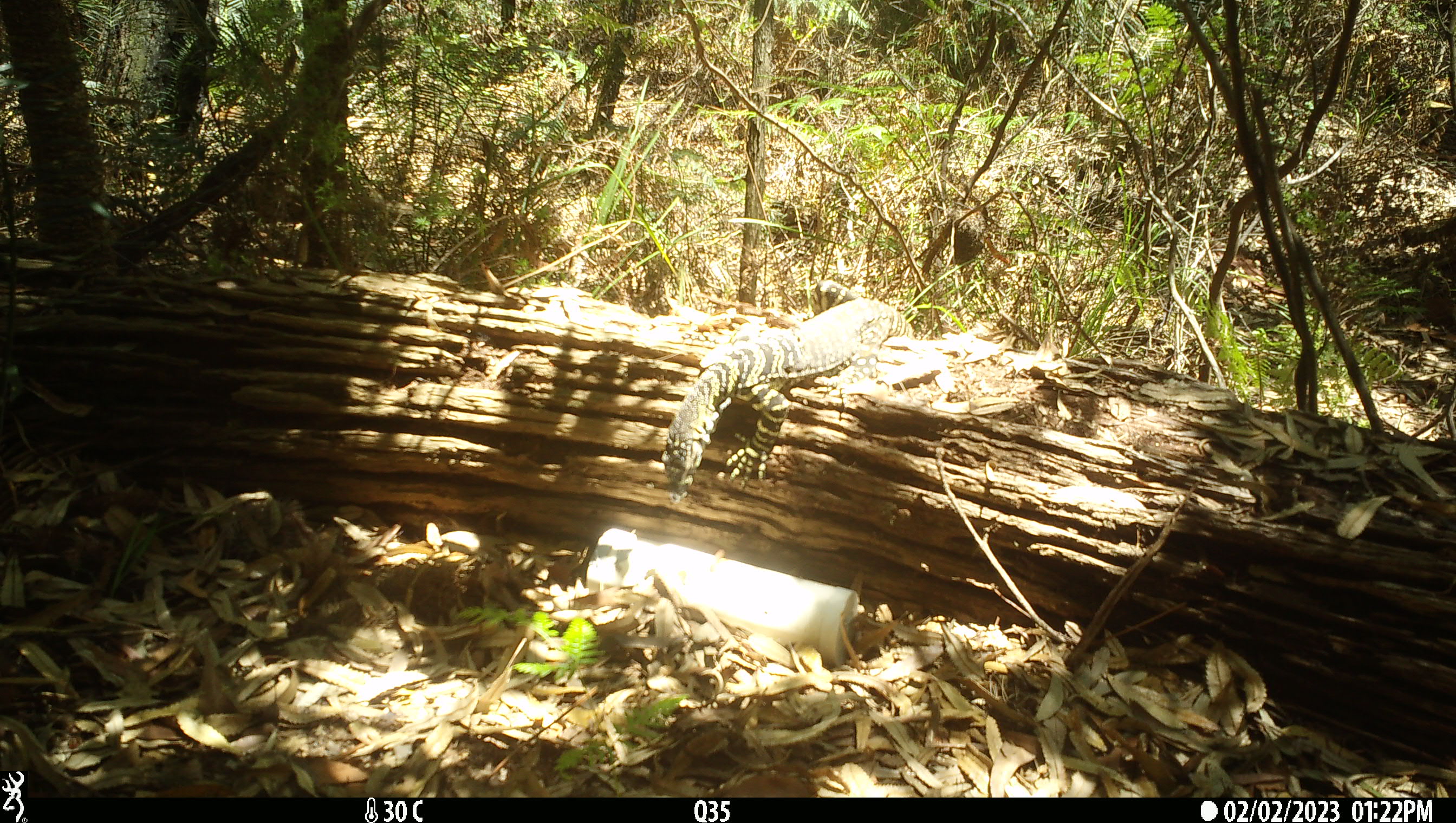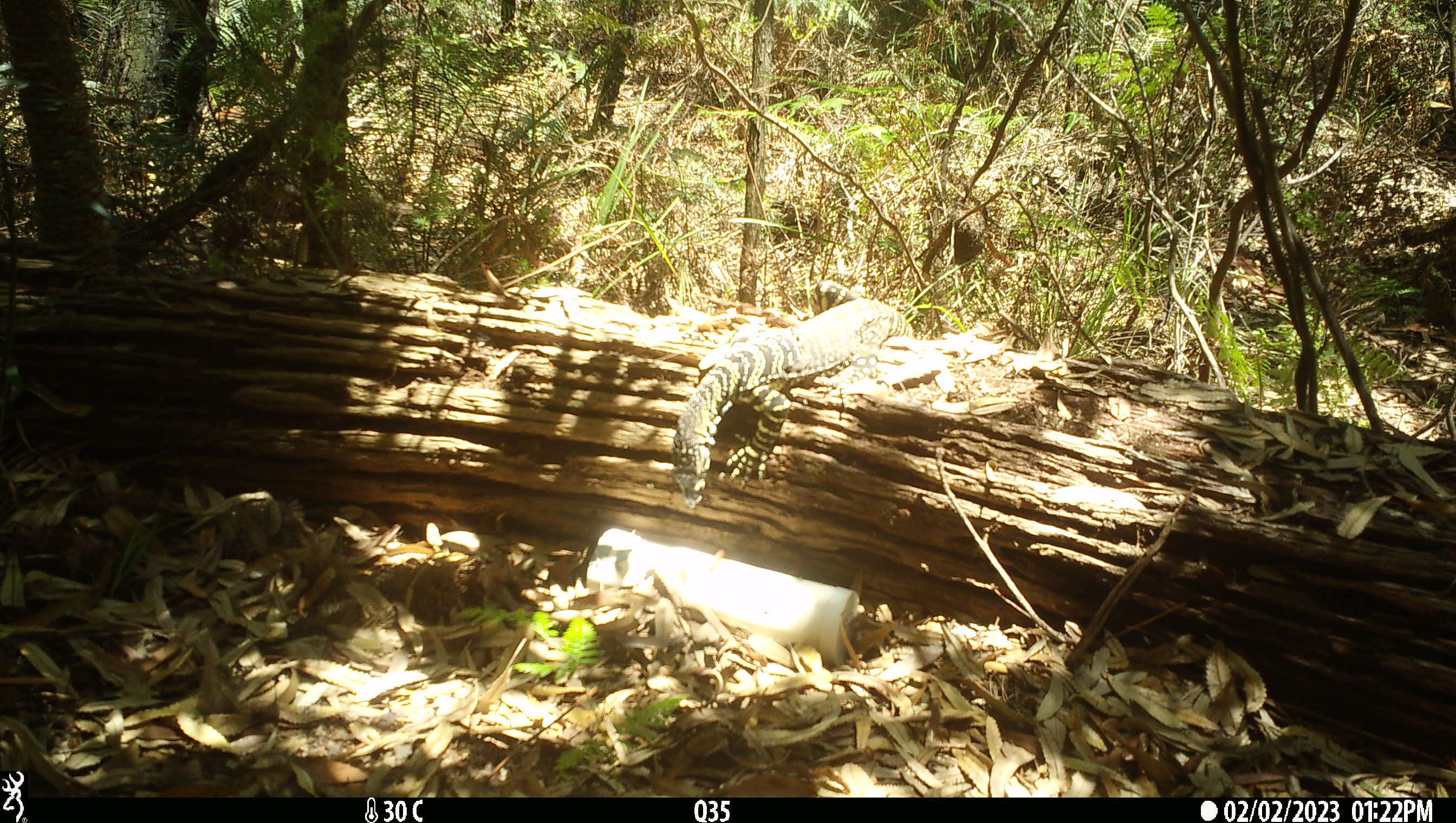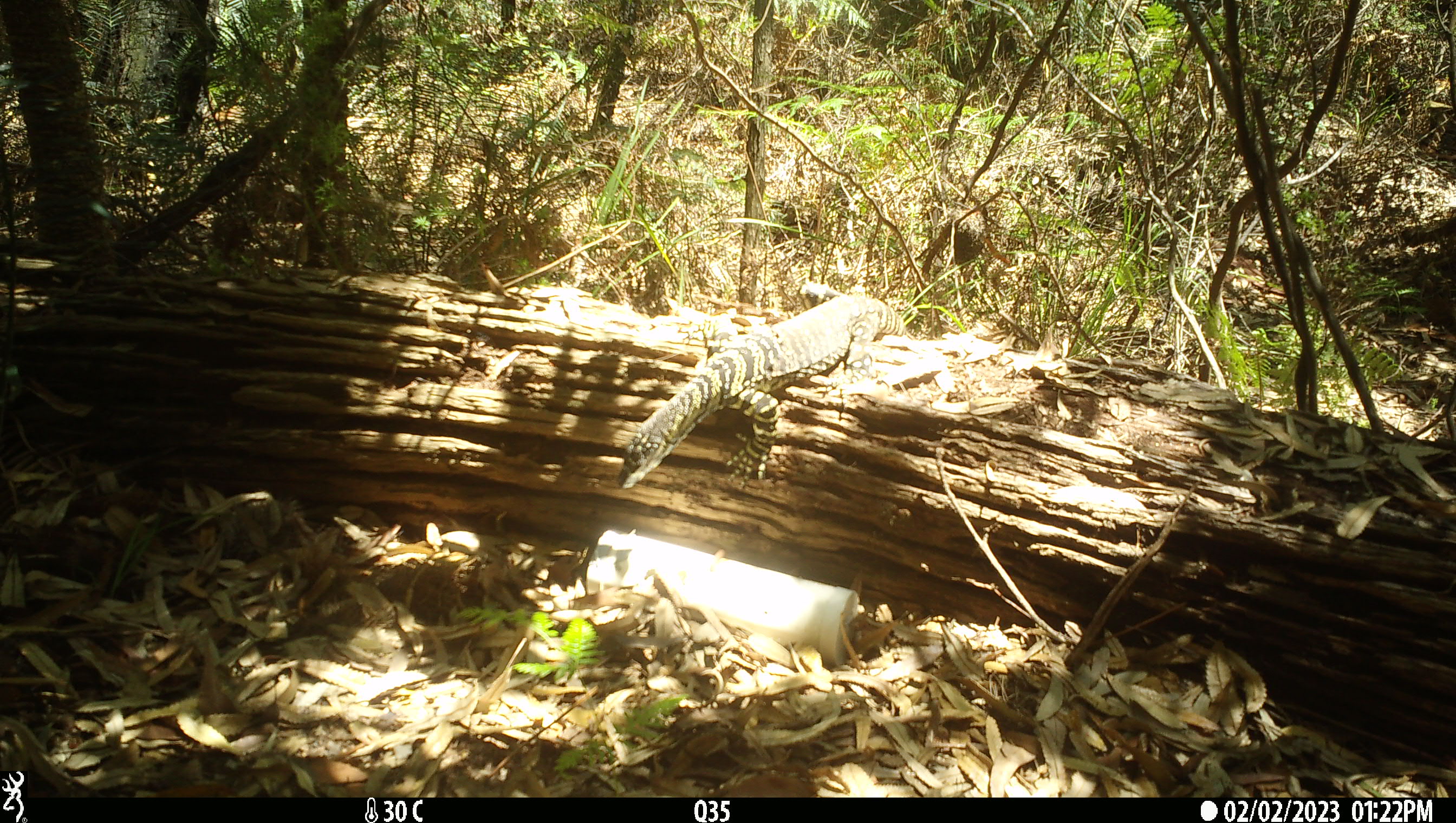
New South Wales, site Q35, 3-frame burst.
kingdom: Animalia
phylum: Chordata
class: Reptilia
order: Squamata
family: Varanidae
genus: Varanus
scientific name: Varanus varius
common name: lace monitor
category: goanna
Goanna (lace monitor) (Varanus varius).